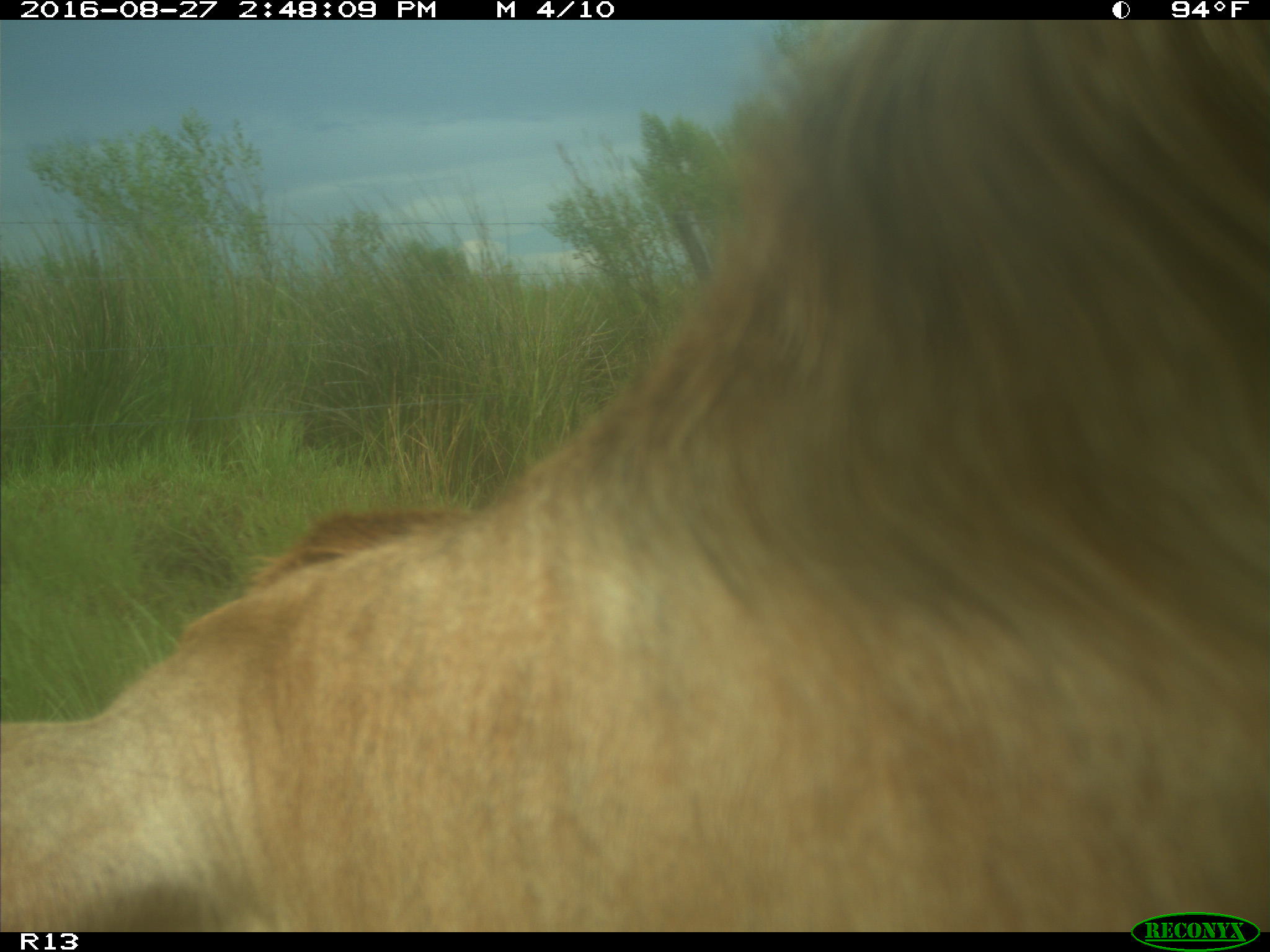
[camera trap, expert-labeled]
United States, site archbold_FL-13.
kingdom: Animalia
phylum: Chordata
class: Mammalia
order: Artiodactyla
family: Bovidae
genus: Bos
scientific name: Bos taurus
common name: domestic cow